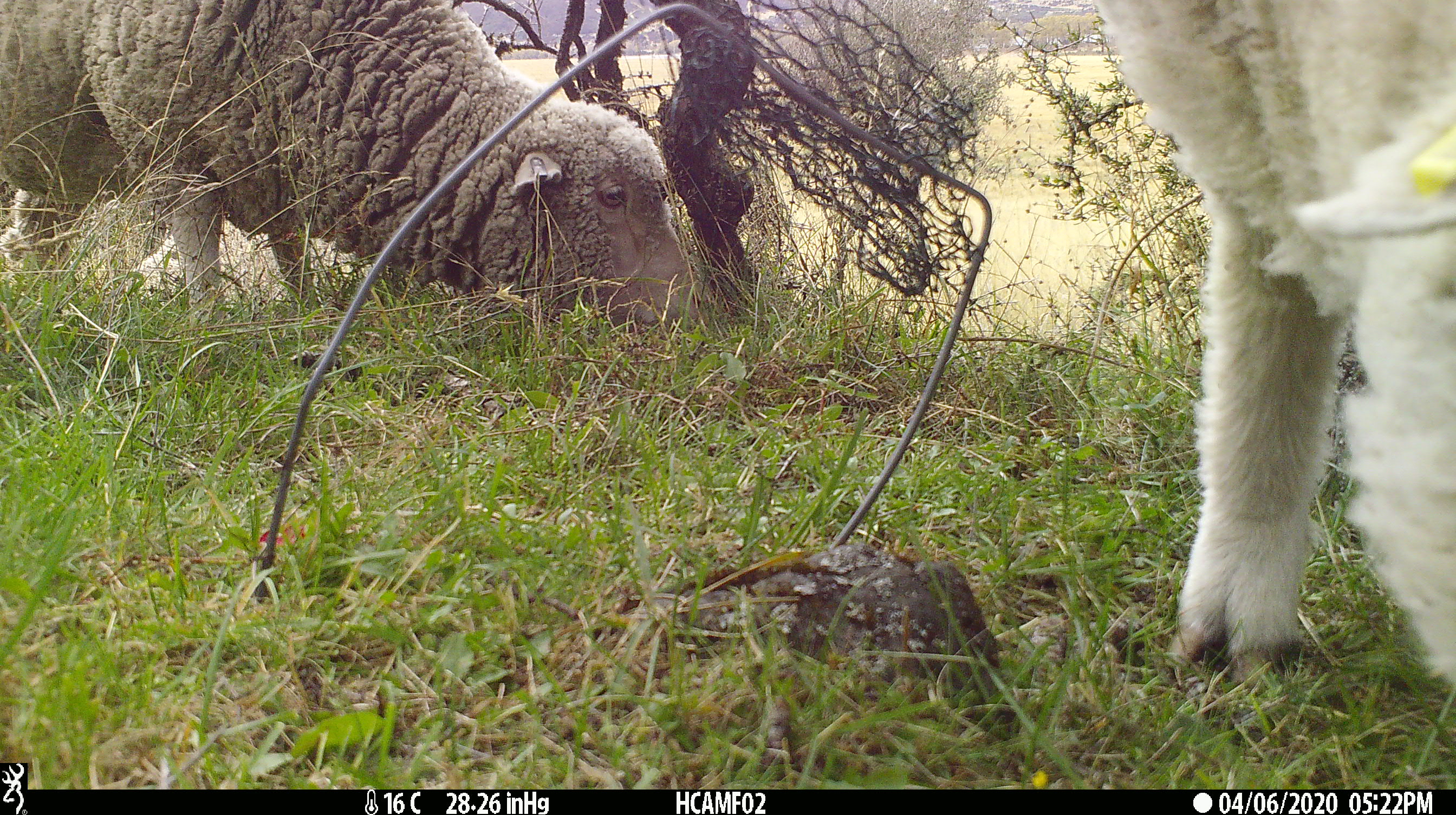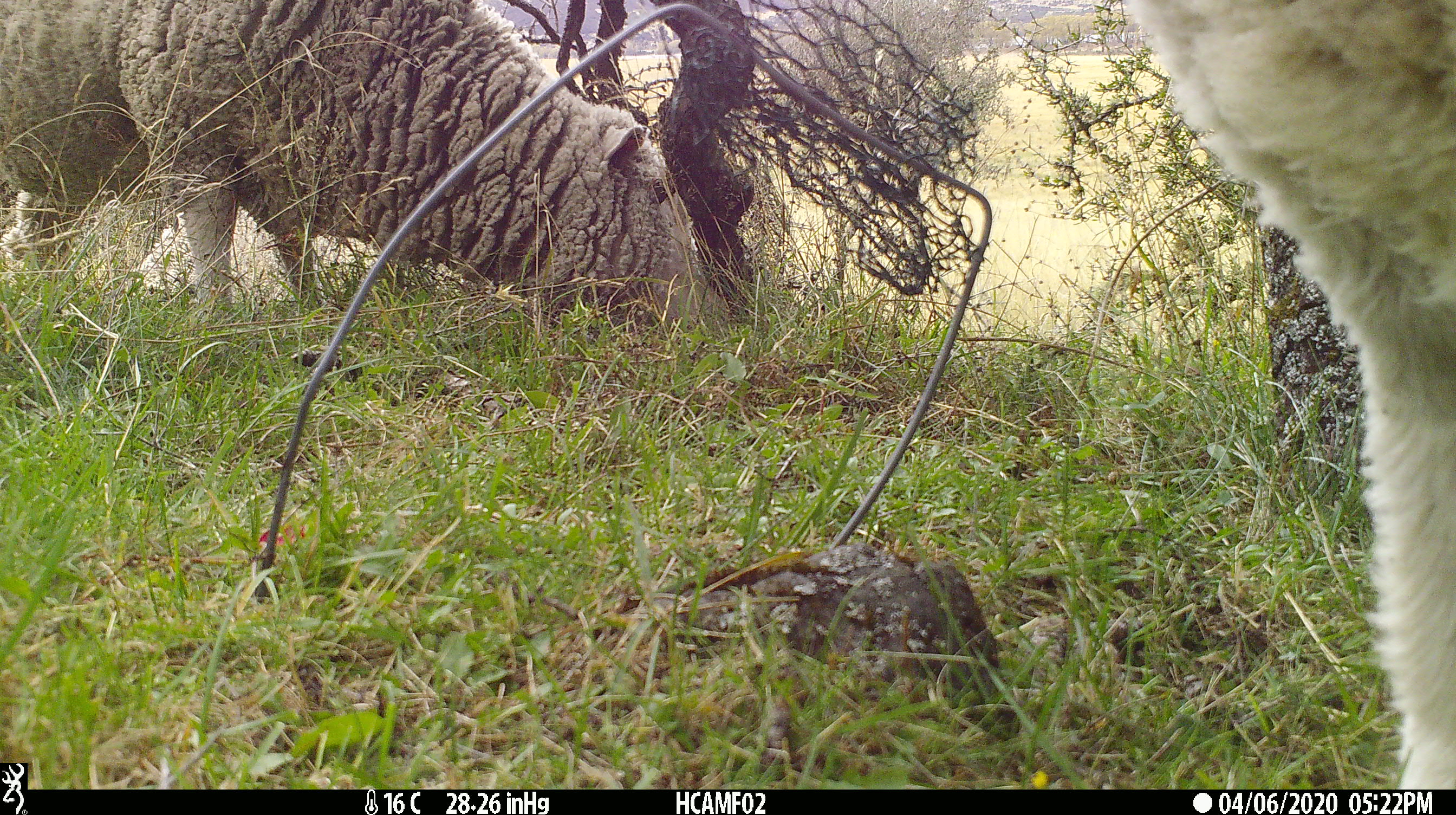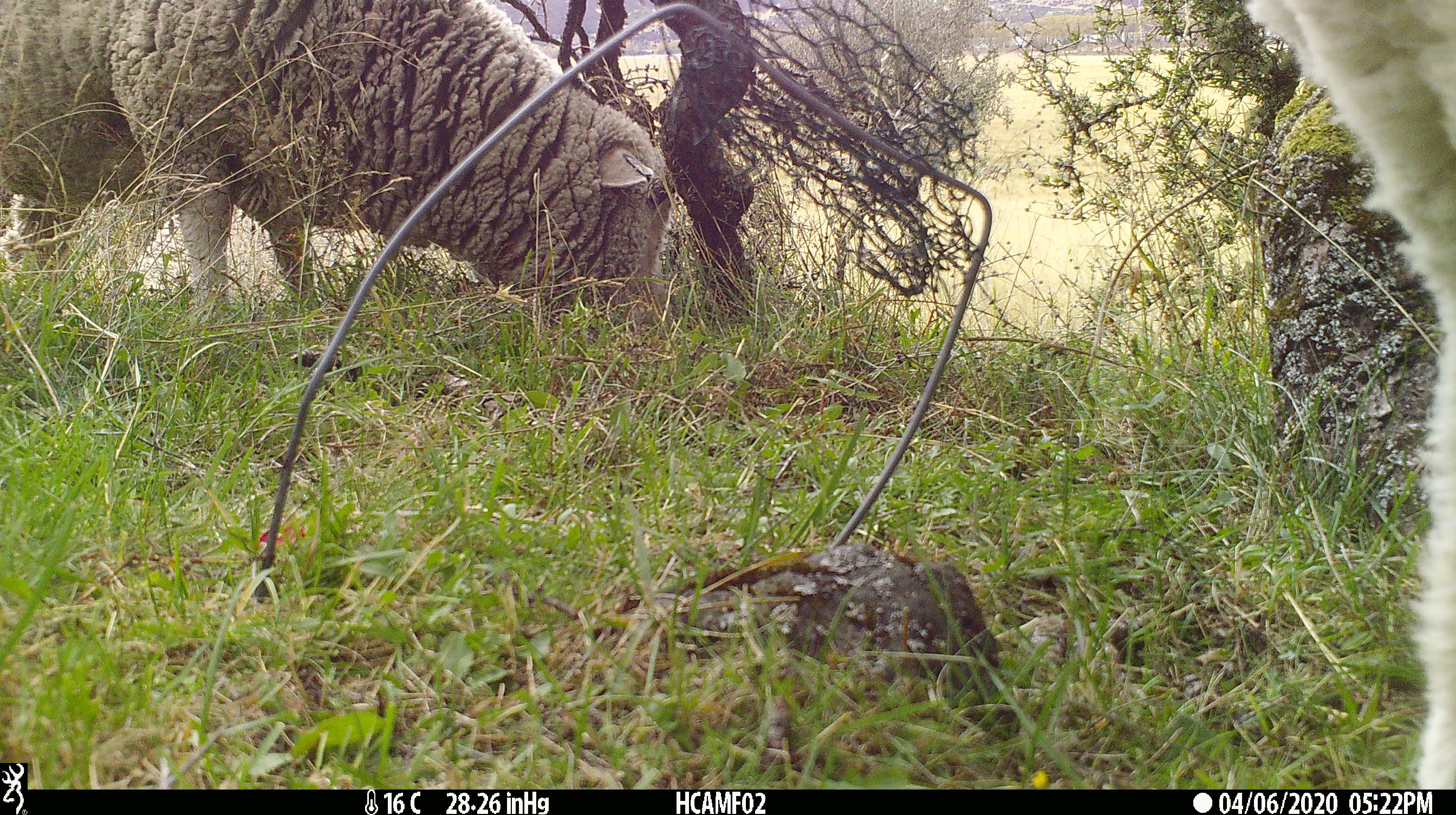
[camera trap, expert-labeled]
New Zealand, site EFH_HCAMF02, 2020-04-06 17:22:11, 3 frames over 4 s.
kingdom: Animalia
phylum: Chordata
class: Mammalia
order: Artiodactyla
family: Bovidae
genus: Ovis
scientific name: Ovis aries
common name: domestic sheep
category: sheep